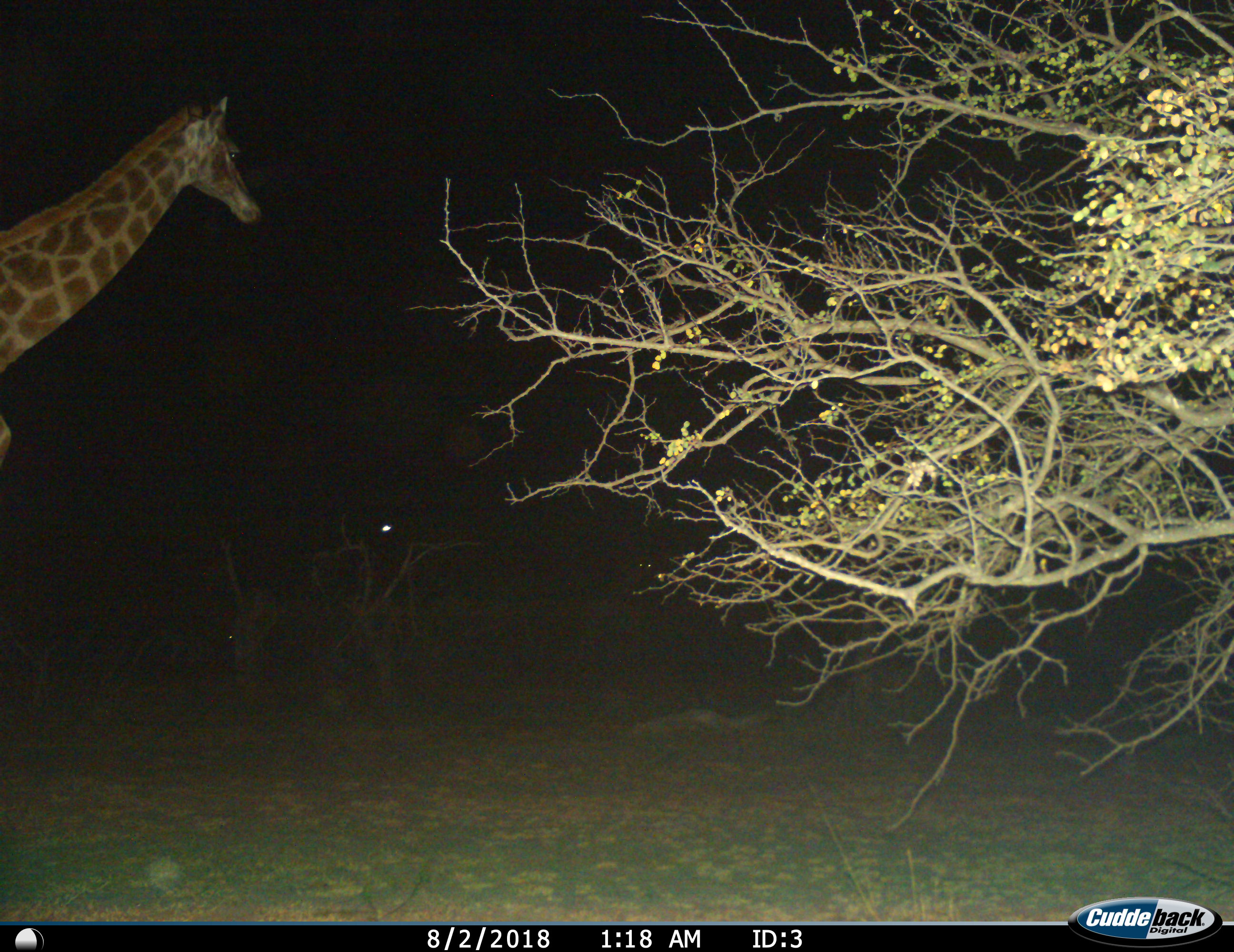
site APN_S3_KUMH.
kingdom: Animalia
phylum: Chordata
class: Mammalia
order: Artiodactyla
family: Giraffidae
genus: Giraffa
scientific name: Giraffa camelopardalis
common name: giraffe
Giraffe (Giraffa camelopardalis), count 1. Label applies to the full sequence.